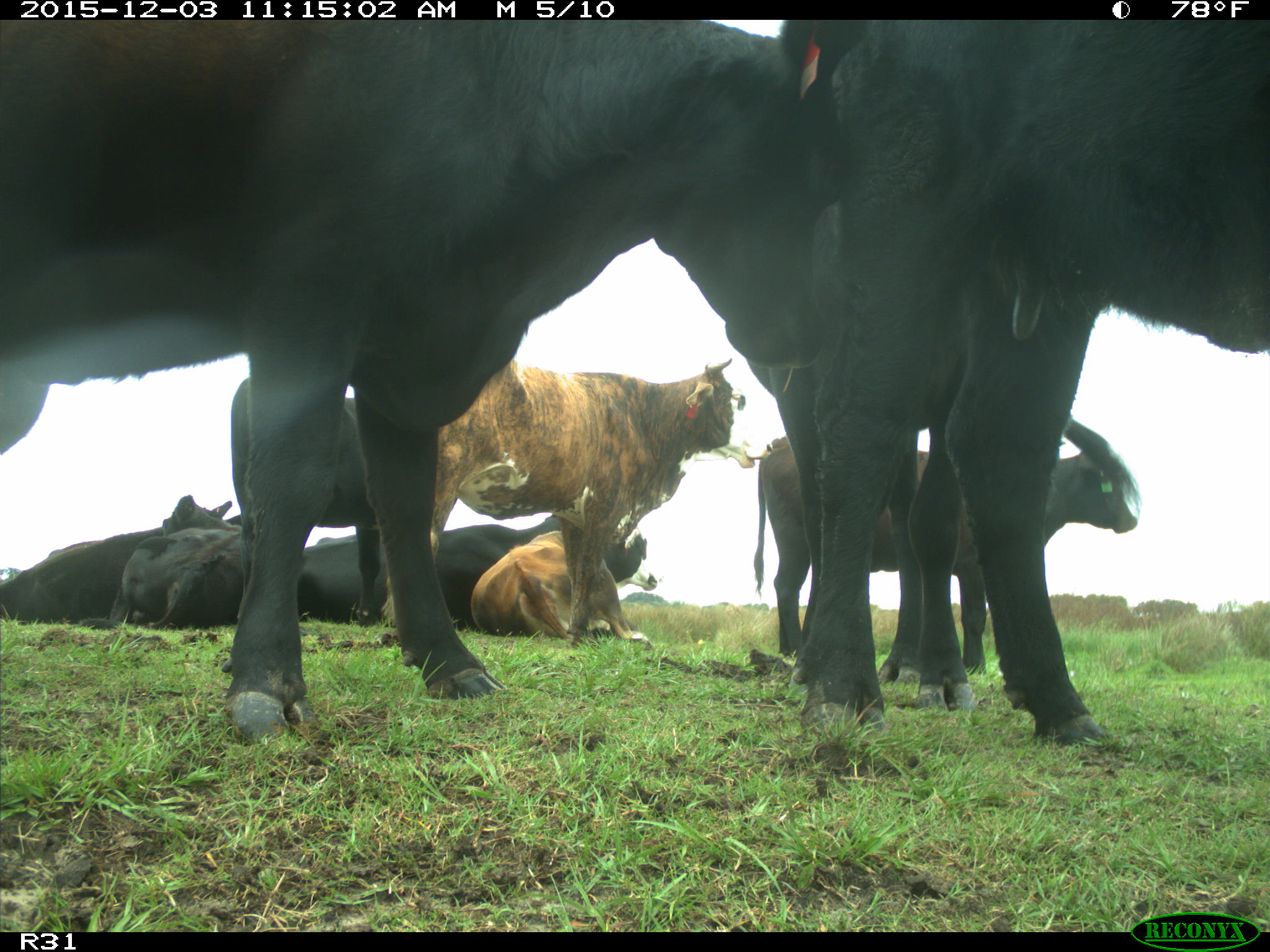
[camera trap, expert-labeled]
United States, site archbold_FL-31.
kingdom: Animalia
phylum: Chordata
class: Mammalia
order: Artiodactyla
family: Bovidae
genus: Bos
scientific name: Bos taurus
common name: domestic cow